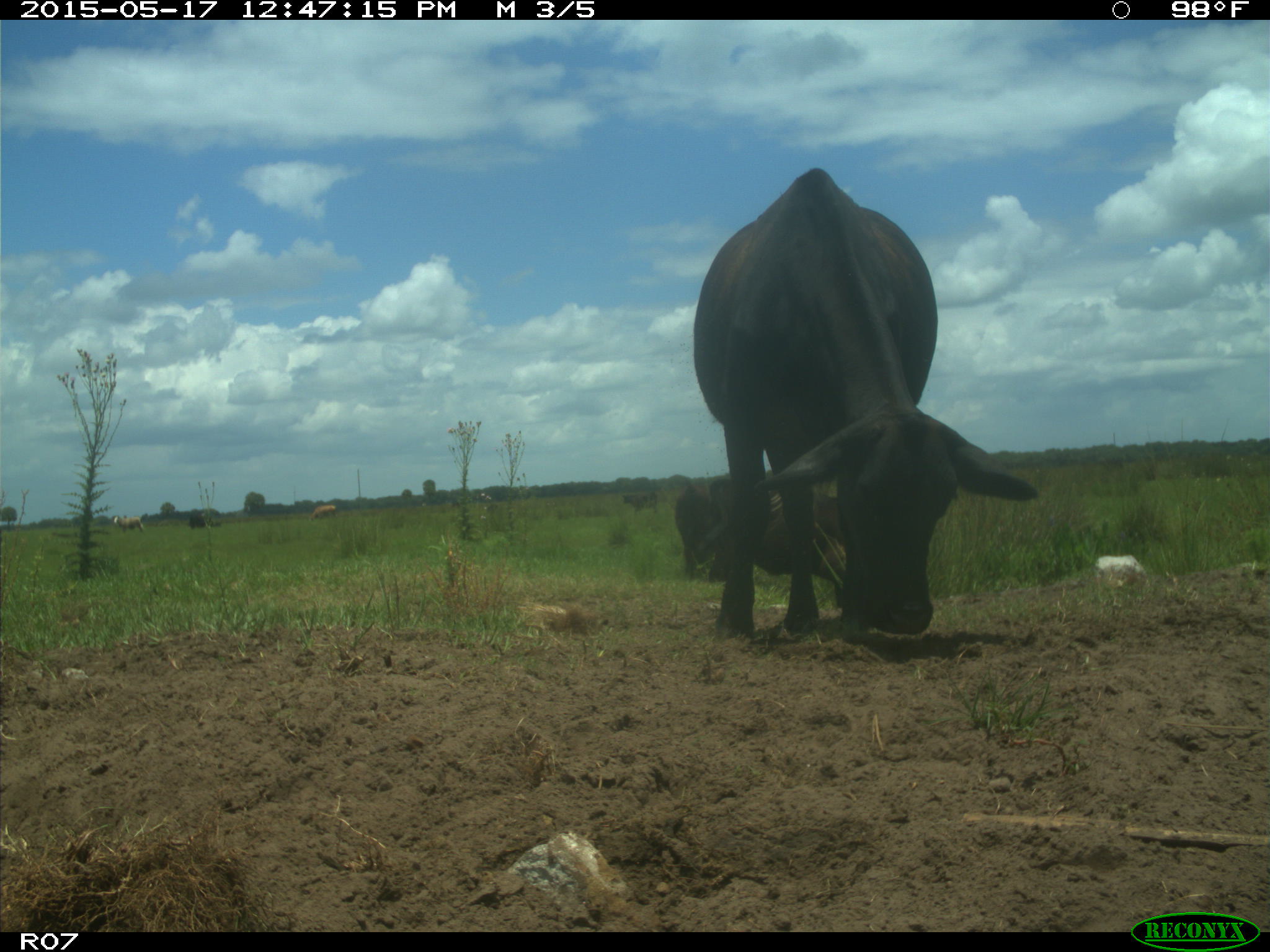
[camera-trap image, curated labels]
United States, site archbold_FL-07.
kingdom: Animalia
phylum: Chordata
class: Mammalia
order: Artiodactyla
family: Bovidae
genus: Bos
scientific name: Bos taurus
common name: domestic cow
Bos taurus (domestic cow).